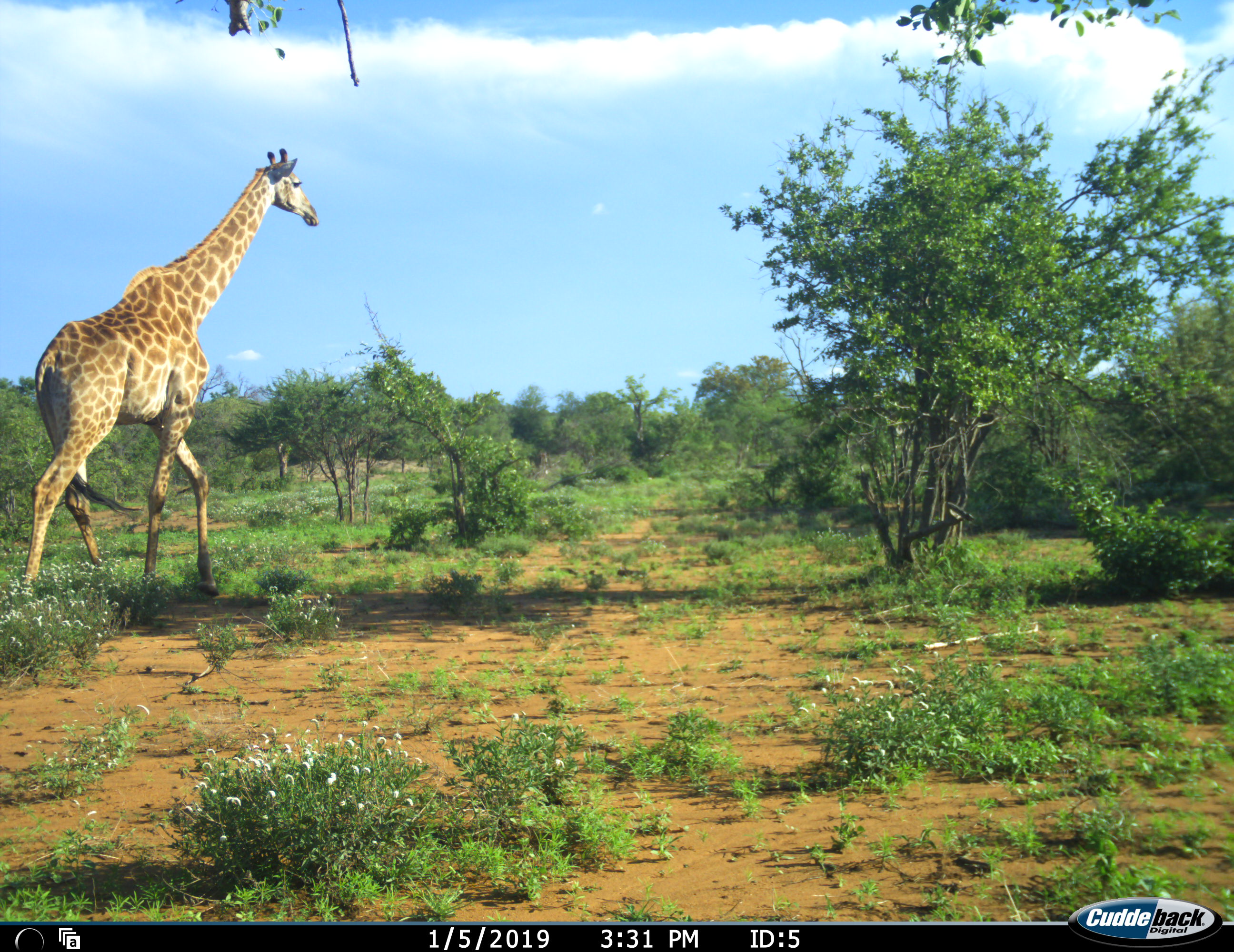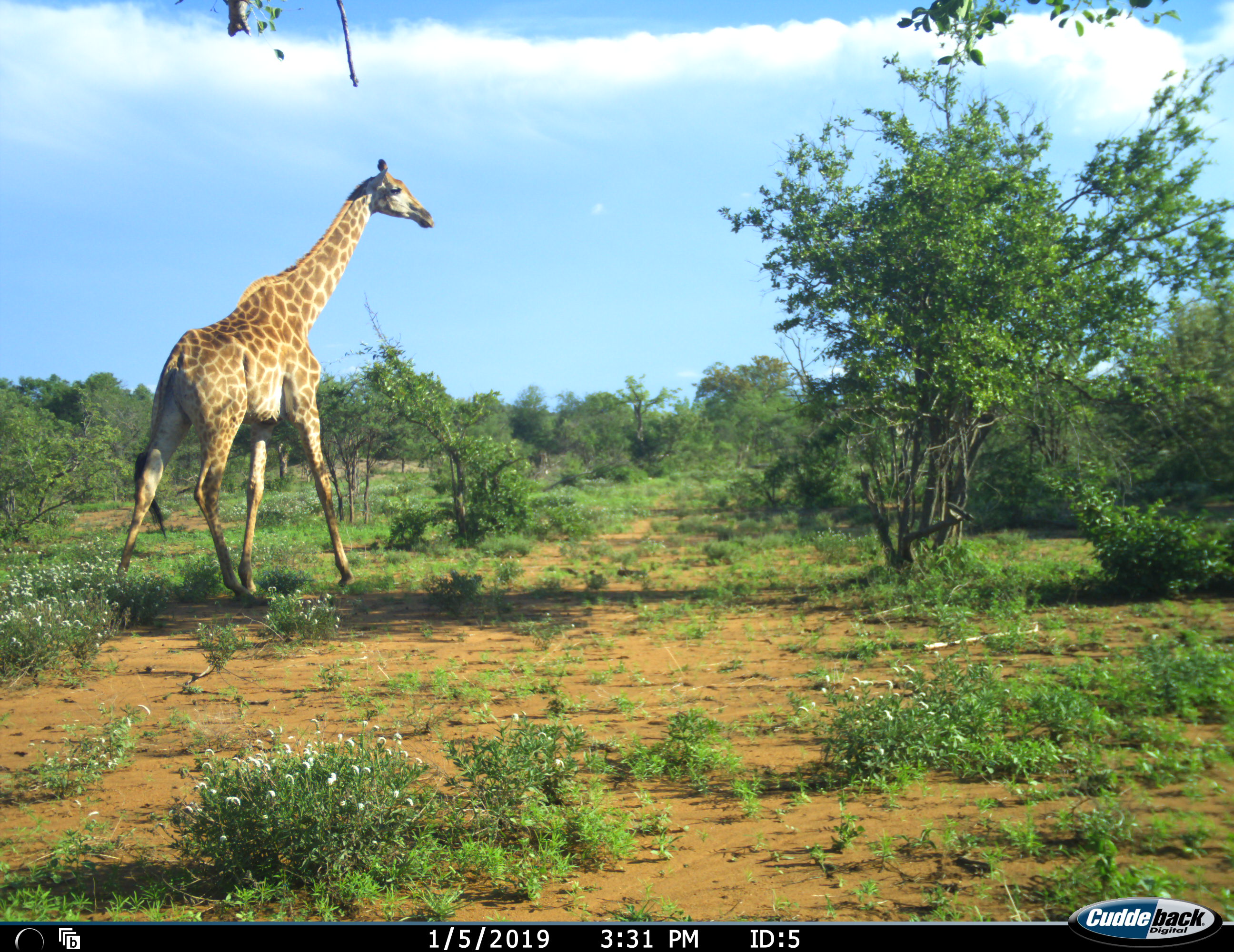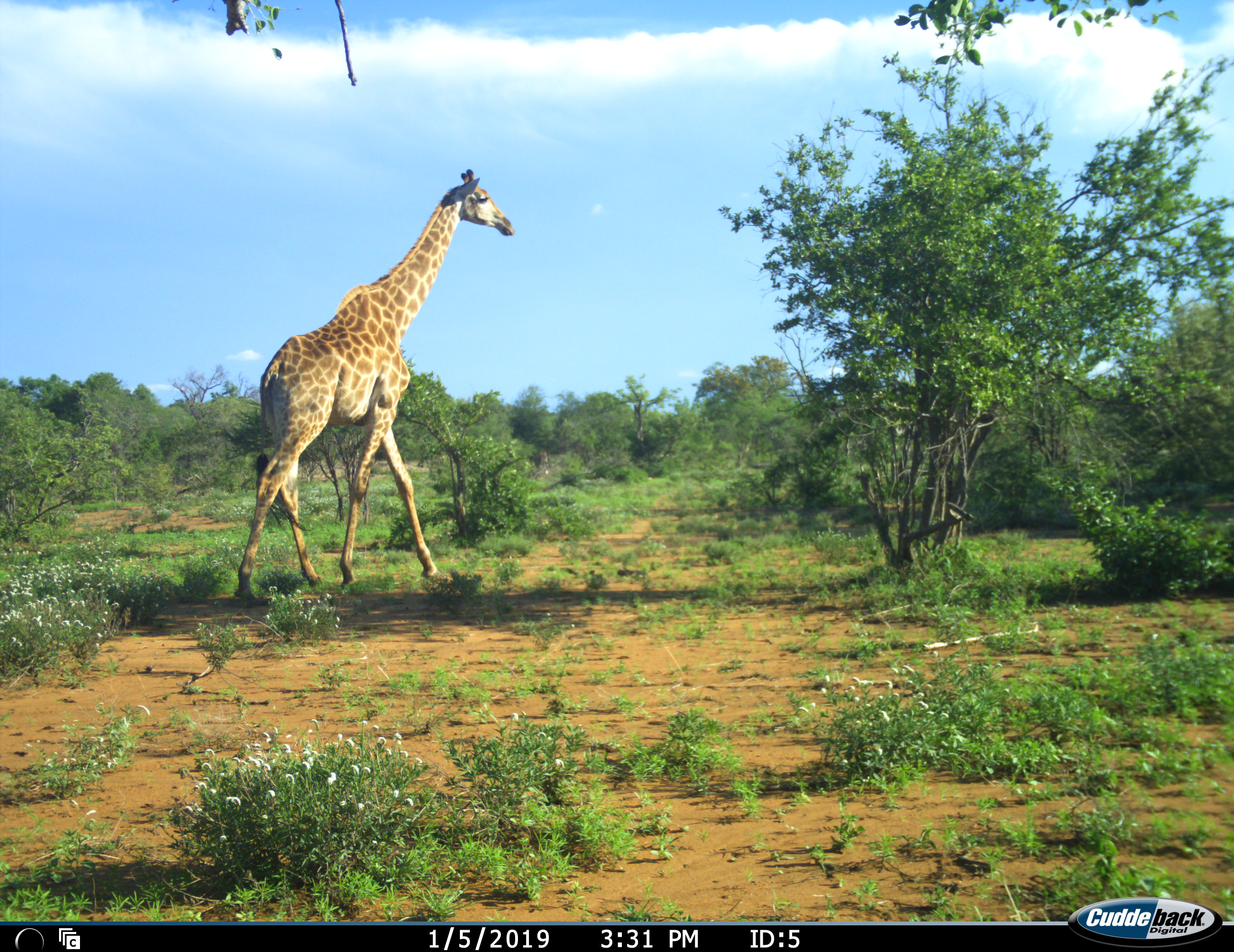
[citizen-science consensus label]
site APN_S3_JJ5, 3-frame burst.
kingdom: Animalia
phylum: Chordata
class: Mammalia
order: Artiodactyla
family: Giraffidae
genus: Giraffa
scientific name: Giraffa camelopardalis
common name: giraffe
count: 1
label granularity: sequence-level